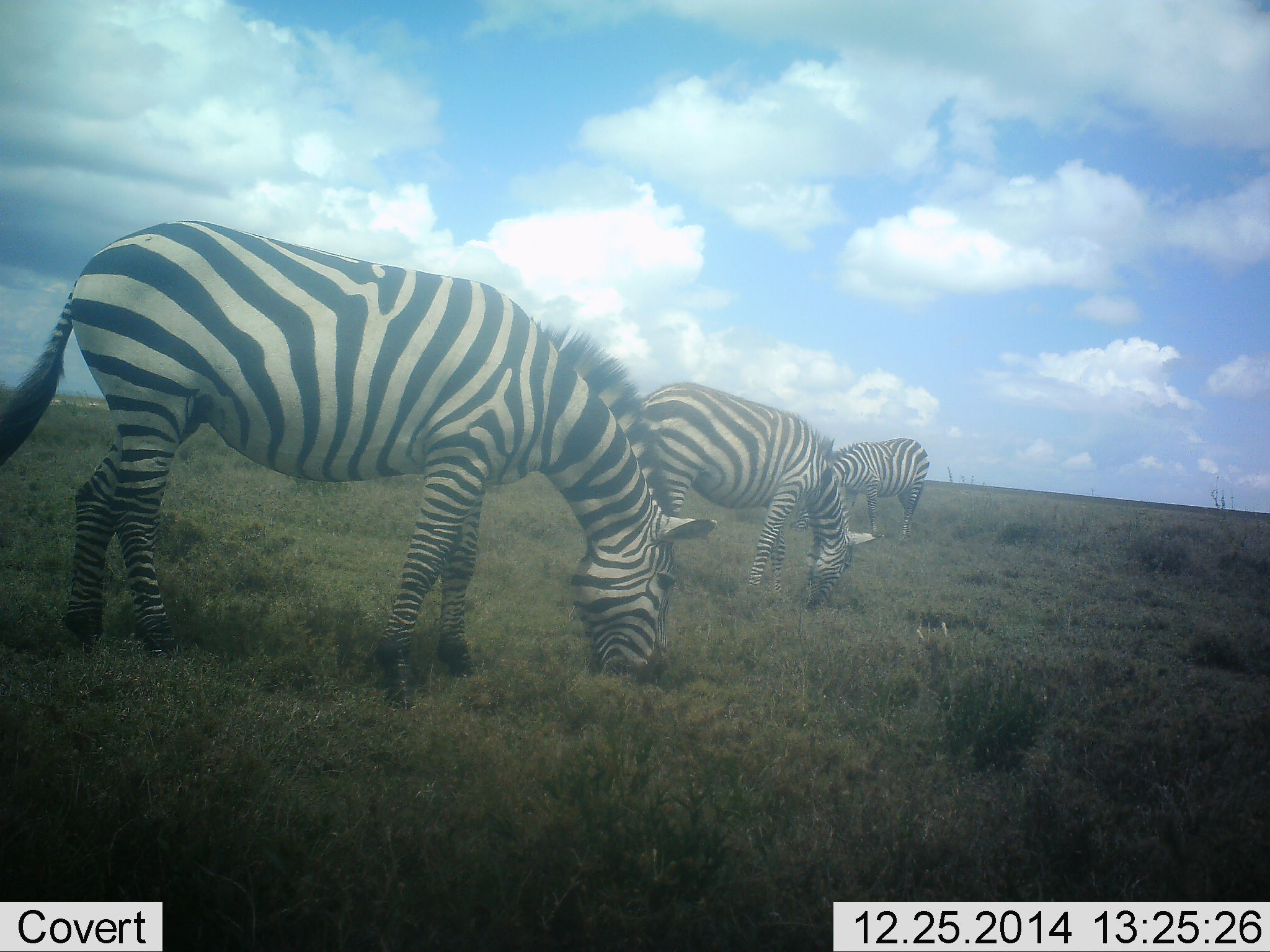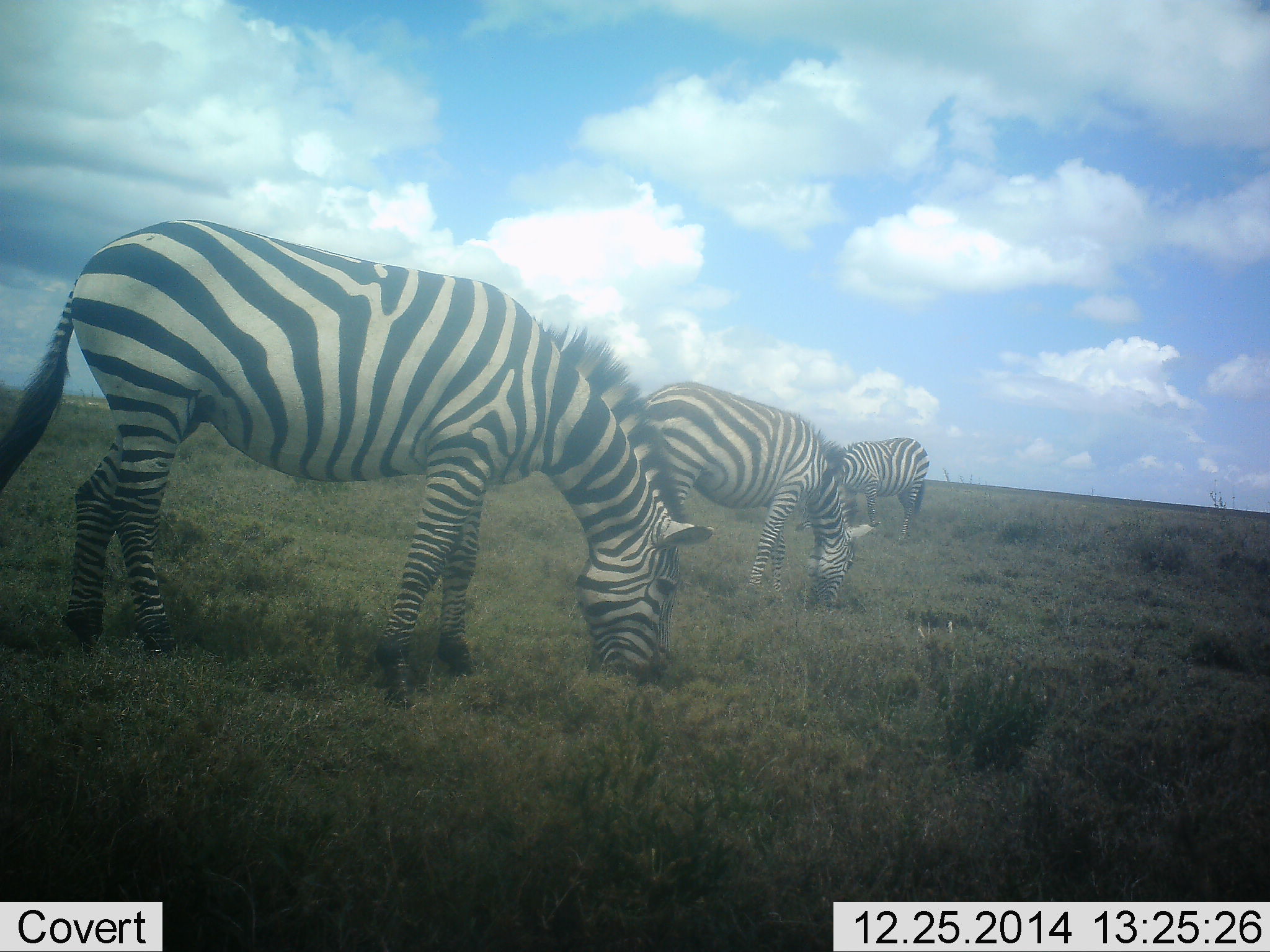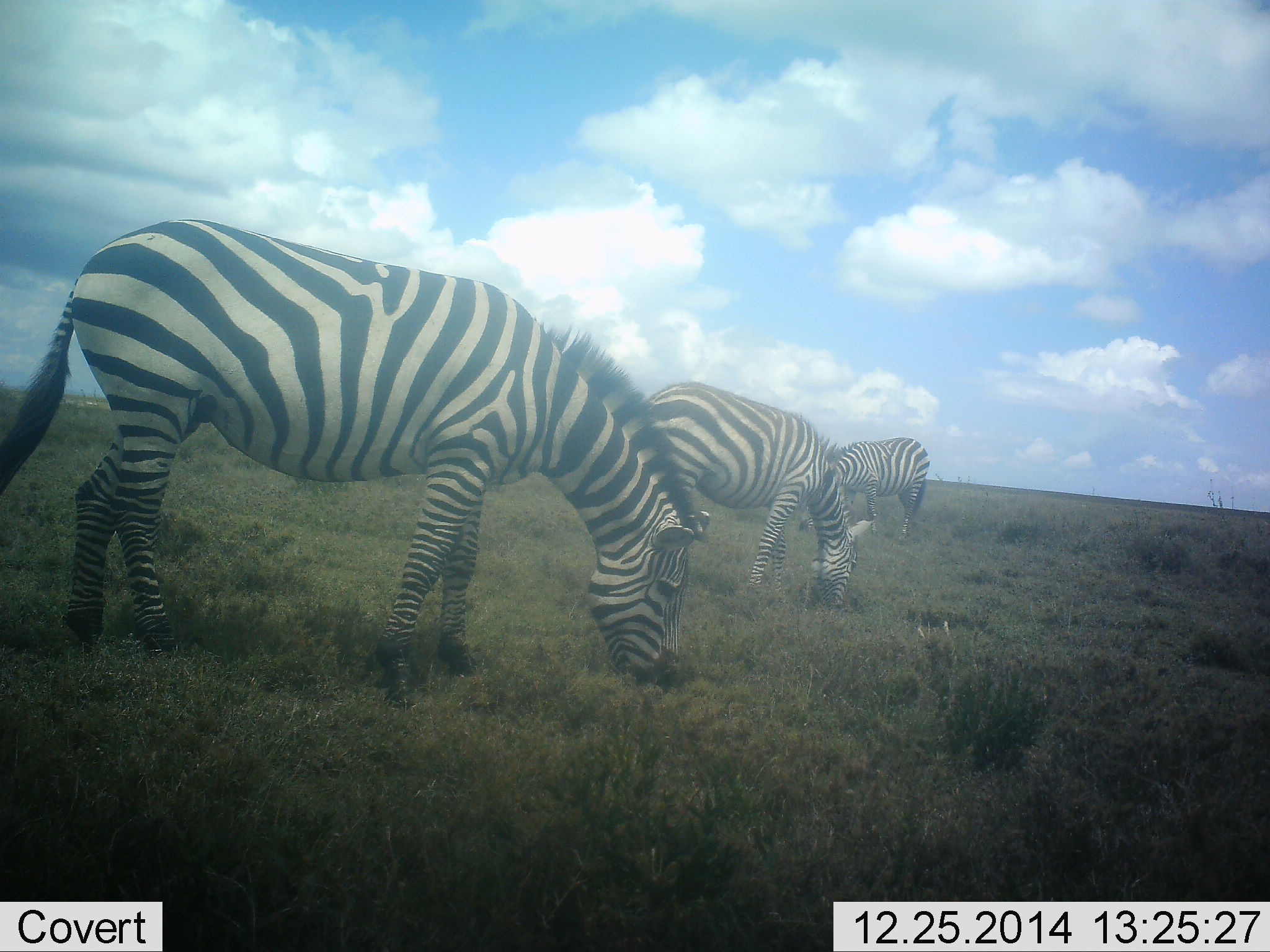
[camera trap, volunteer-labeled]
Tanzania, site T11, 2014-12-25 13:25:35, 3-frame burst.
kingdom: Animalia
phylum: Chordata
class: Mammalia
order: Perissodactyla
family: Equidae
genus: Equus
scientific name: Equus quagga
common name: plains zebra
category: zebra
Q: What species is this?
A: Zebra (plains zebra) (Equus quagga).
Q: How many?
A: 3.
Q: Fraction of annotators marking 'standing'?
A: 30%.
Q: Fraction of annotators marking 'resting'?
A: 0%.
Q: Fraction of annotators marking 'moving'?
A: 0%.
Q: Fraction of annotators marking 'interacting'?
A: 0%.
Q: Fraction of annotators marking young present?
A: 0%.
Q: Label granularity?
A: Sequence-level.